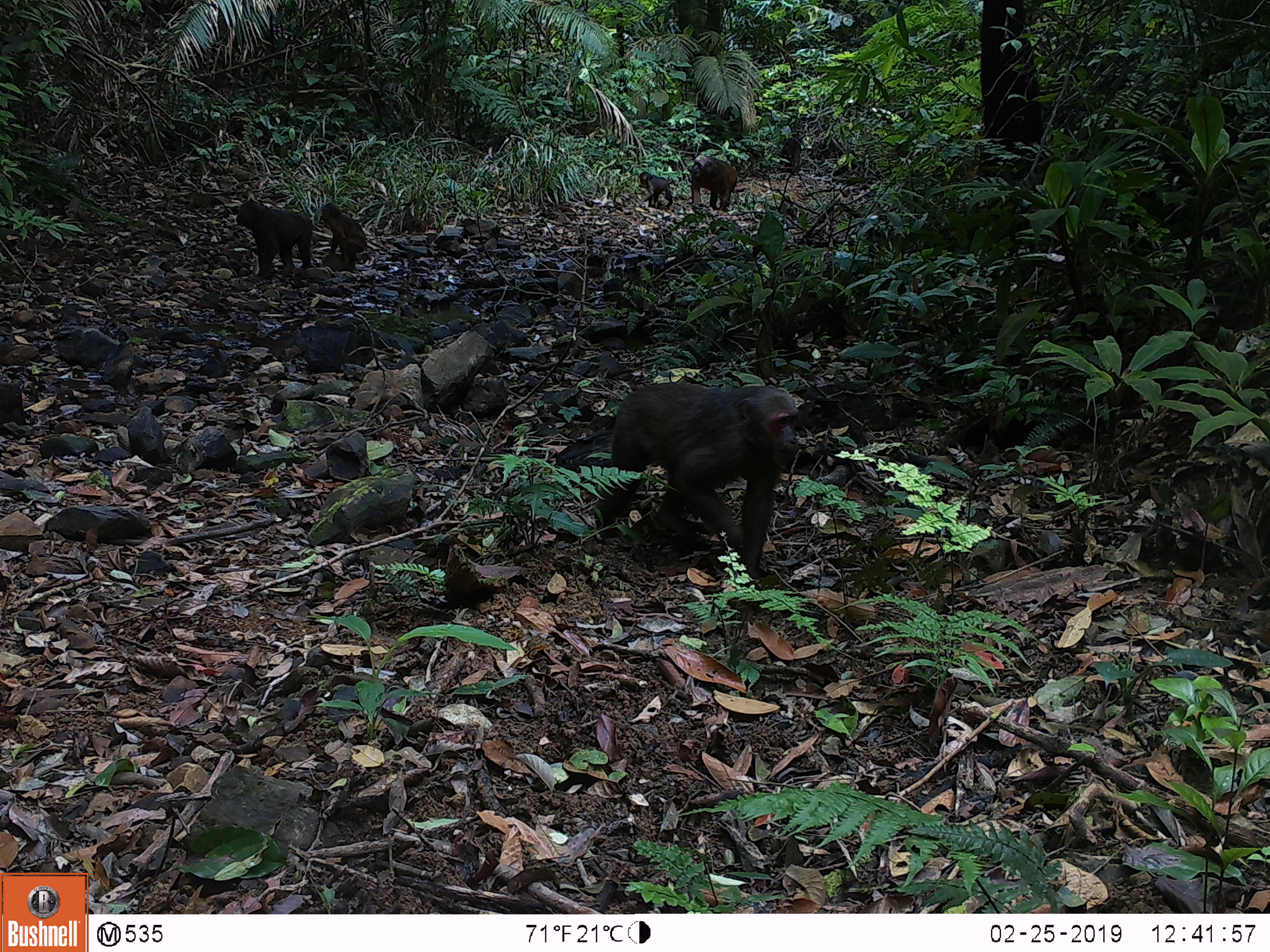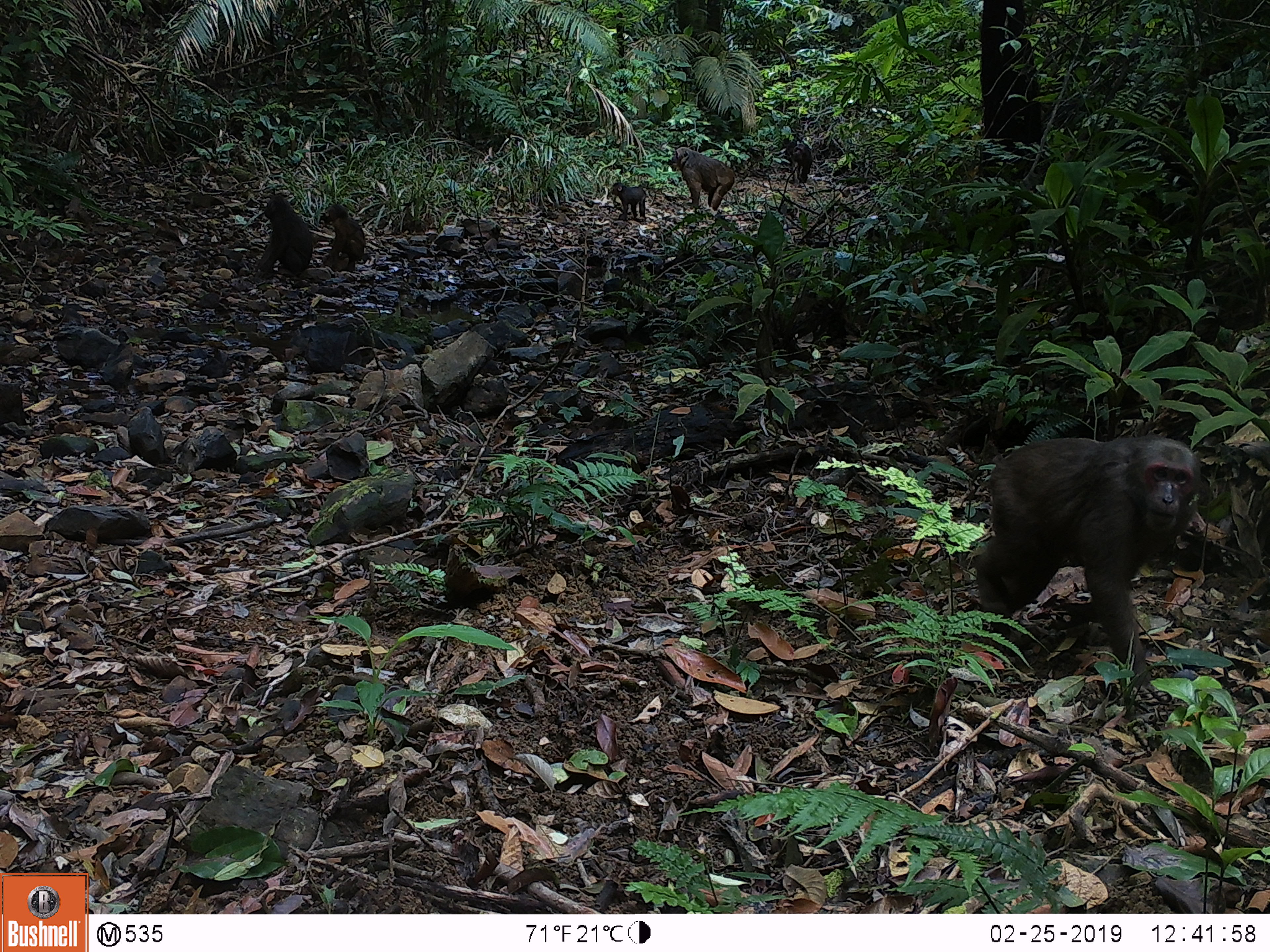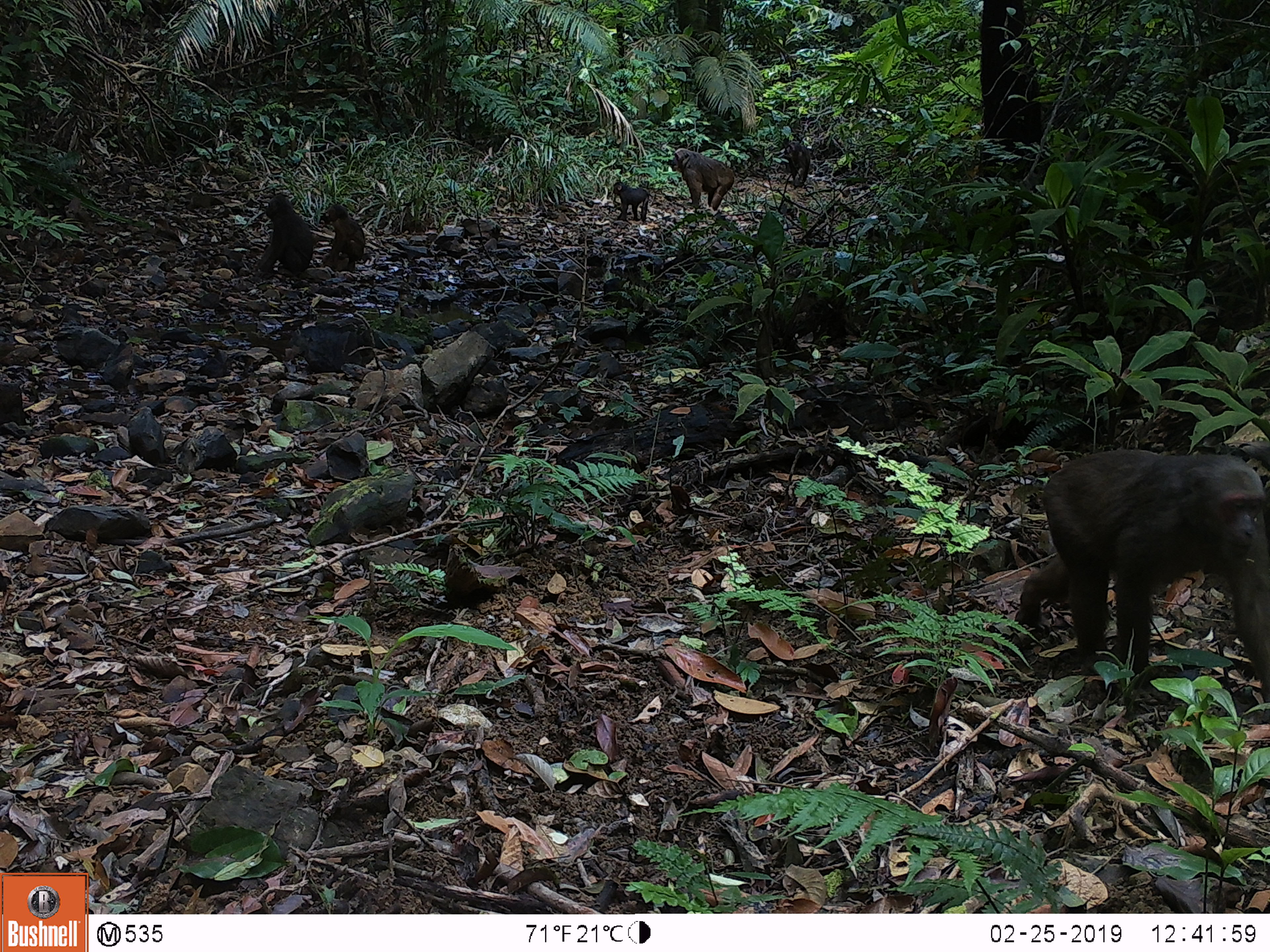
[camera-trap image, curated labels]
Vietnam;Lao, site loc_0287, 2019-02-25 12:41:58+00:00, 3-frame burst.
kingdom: Animalia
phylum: Chordata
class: Mammalia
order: Primates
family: Cercopithecidae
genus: Macaca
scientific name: Macaca arctoides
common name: stump-tailed macaque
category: stump tailed macaque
Stump tailed macaque (stump-tailed macaque) (Macaca arctoides). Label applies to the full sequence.